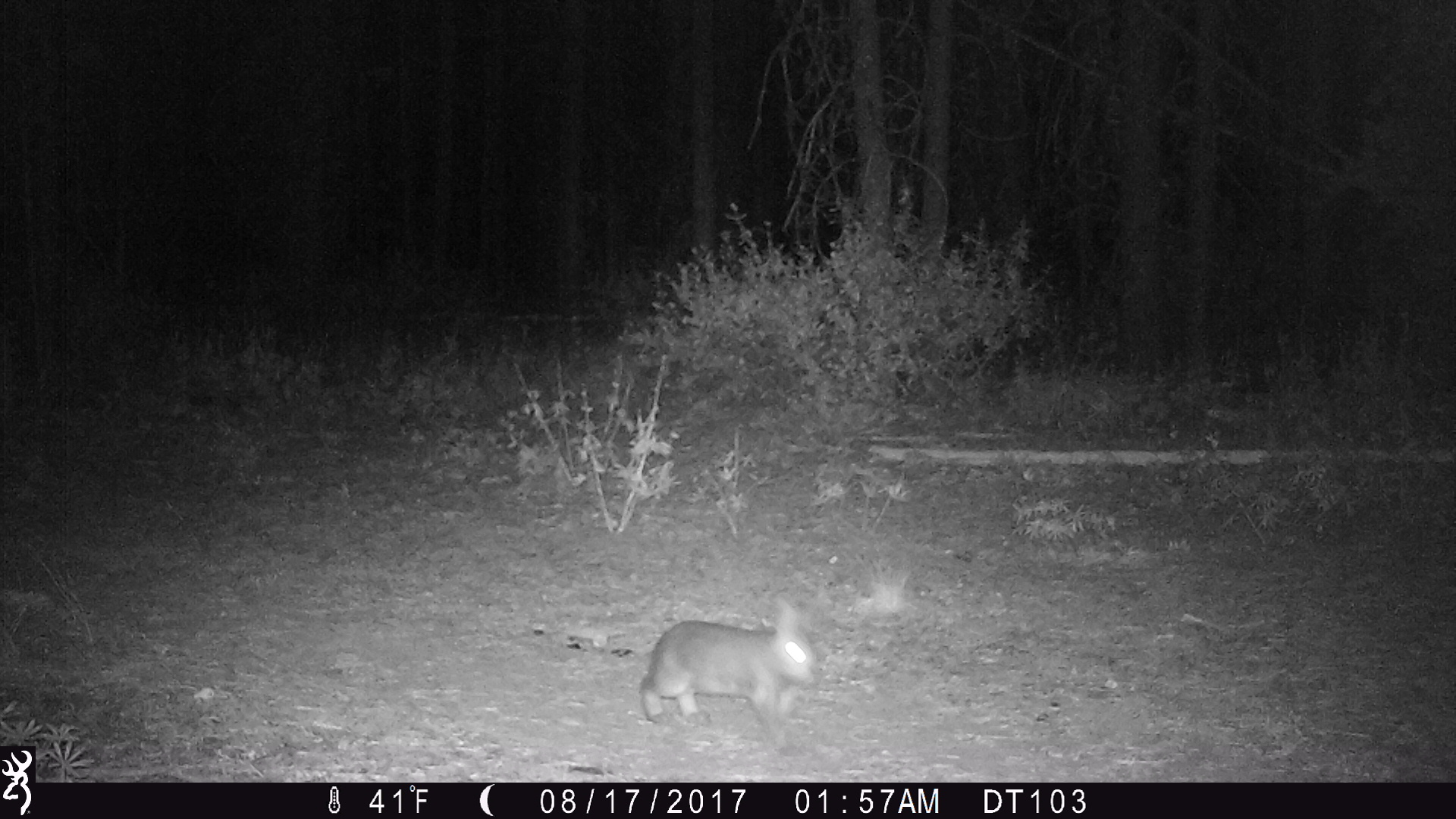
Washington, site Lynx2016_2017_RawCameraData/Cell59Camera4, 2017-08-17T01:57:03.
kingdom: Animalia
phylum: Chordata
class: Mammalia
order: Lagomorpha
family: Leporidae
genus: Lepus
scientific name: Lepus americanus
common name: snowshoe hare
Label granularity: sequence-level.